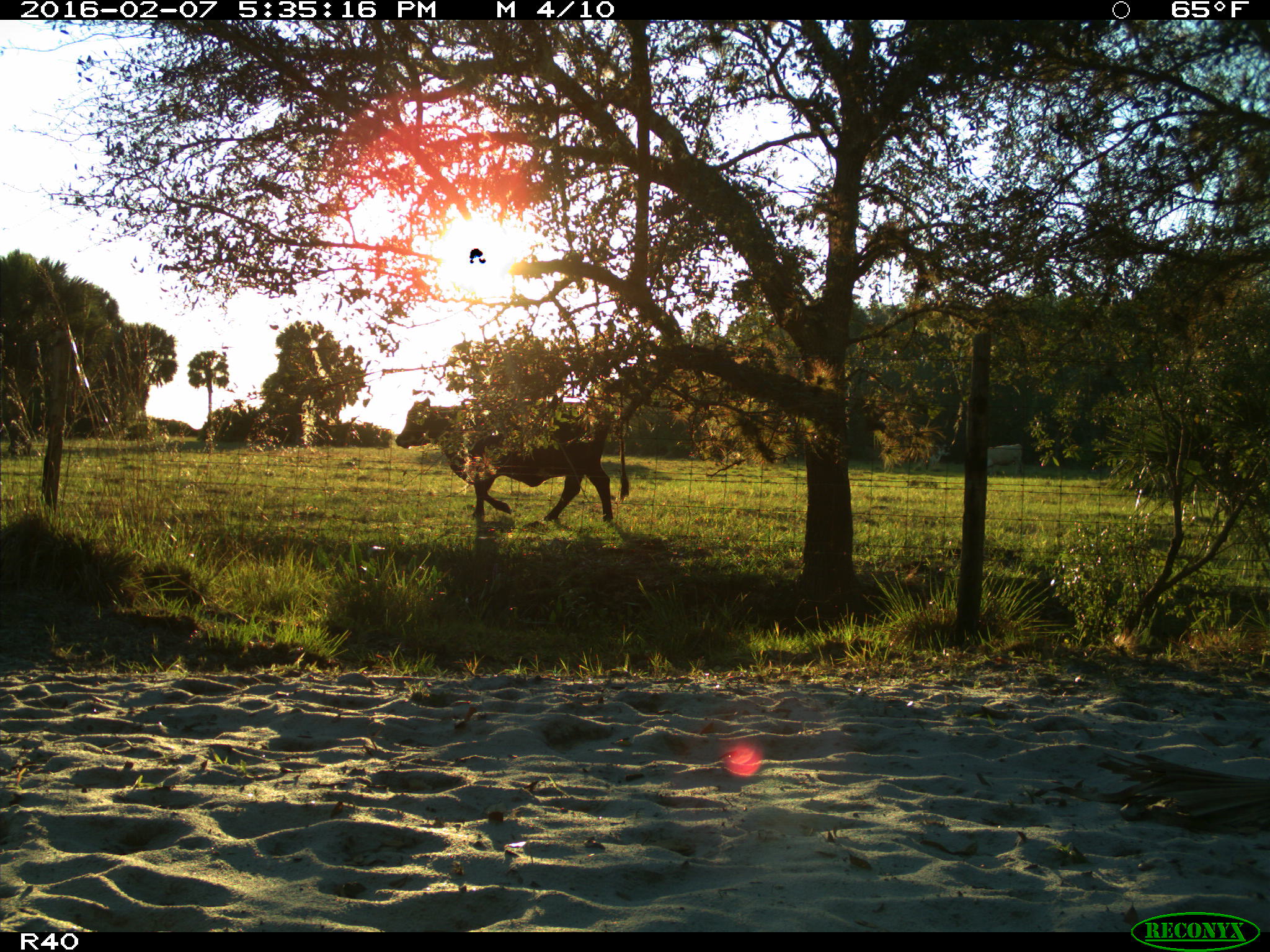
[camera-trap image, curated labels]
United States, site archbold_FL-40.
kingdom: Animalia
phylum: Chordata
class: Mammalia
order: Artiodactyla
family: Bovidae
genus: Bos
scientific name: Bos taurus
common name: domestic cow